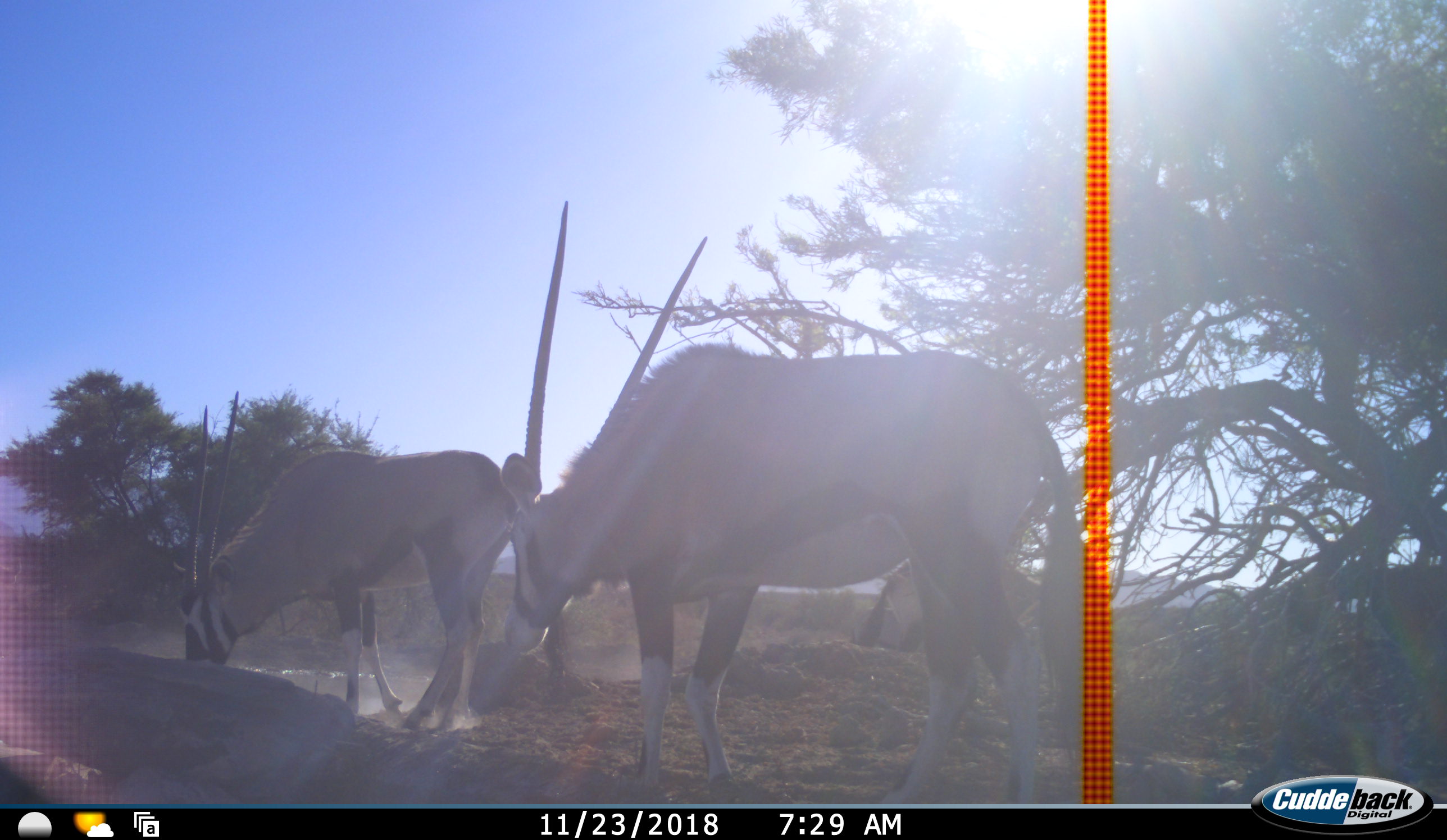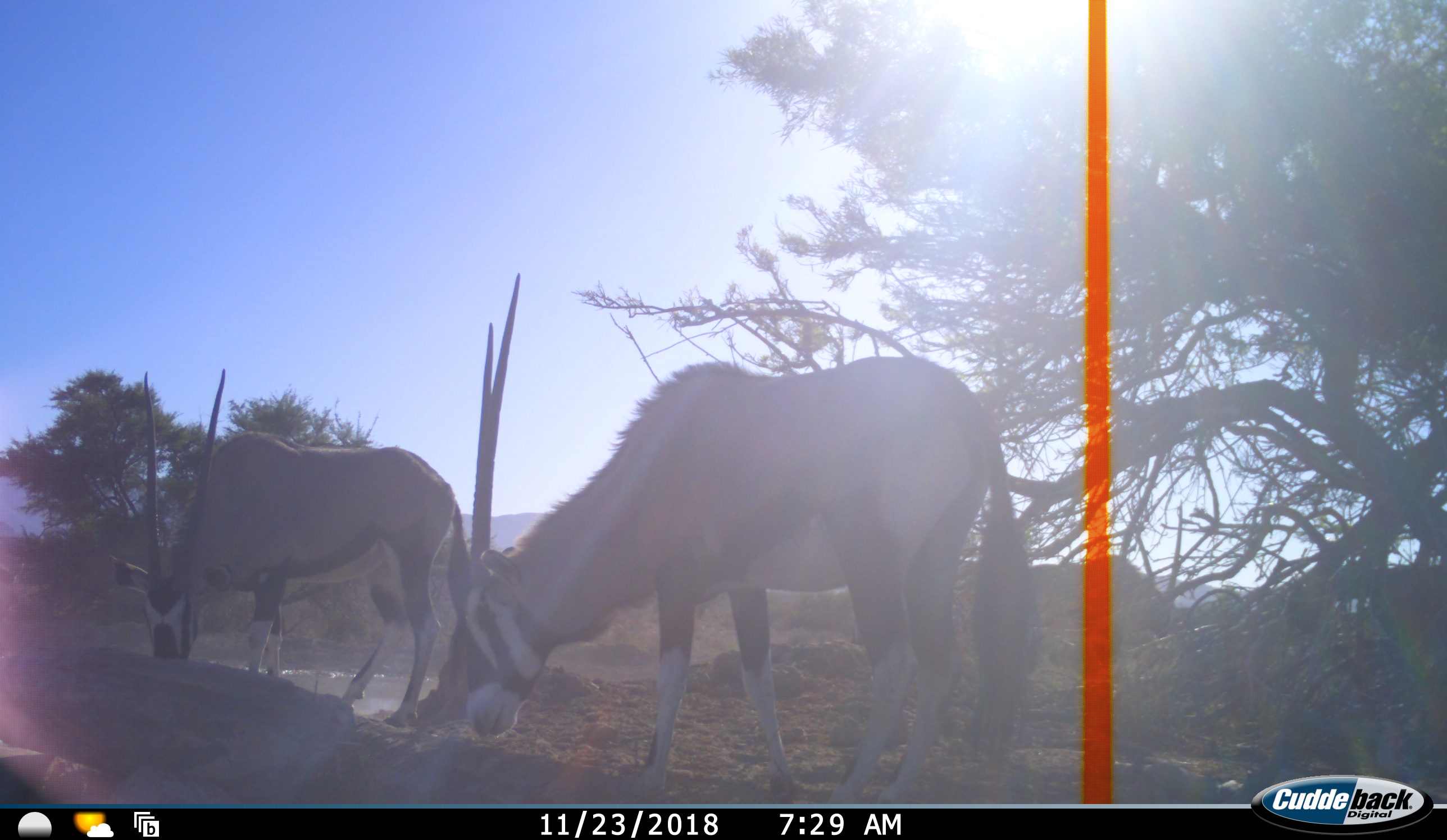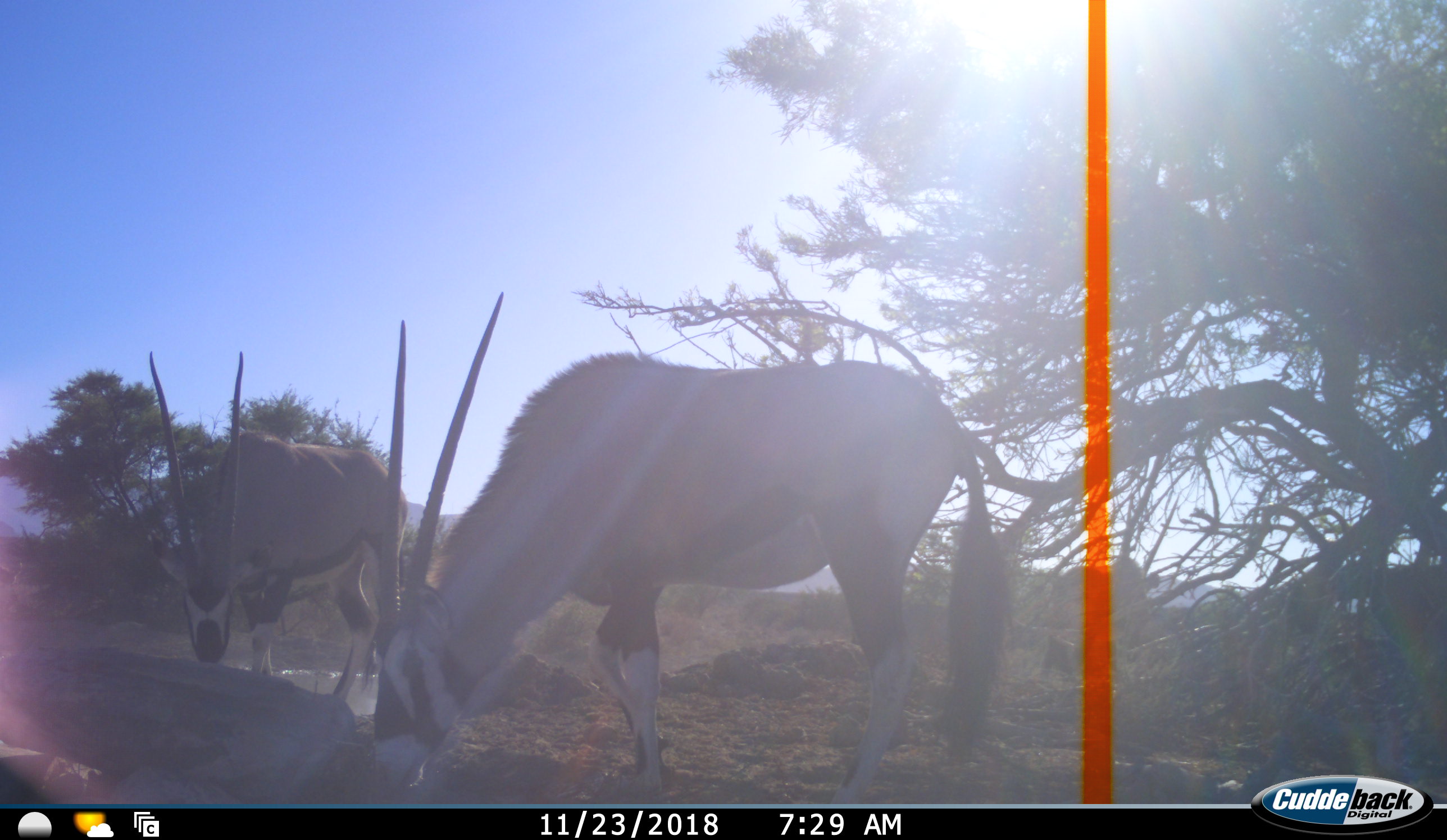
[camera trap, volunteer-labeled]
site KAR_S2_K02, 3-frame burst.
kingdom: Animalia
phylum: Chordata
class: Mammalia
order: Artiodactyla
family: Bovidae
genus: Oryx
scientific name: Oryx gazella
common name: gemsbok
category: oryx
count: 3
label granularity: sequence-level